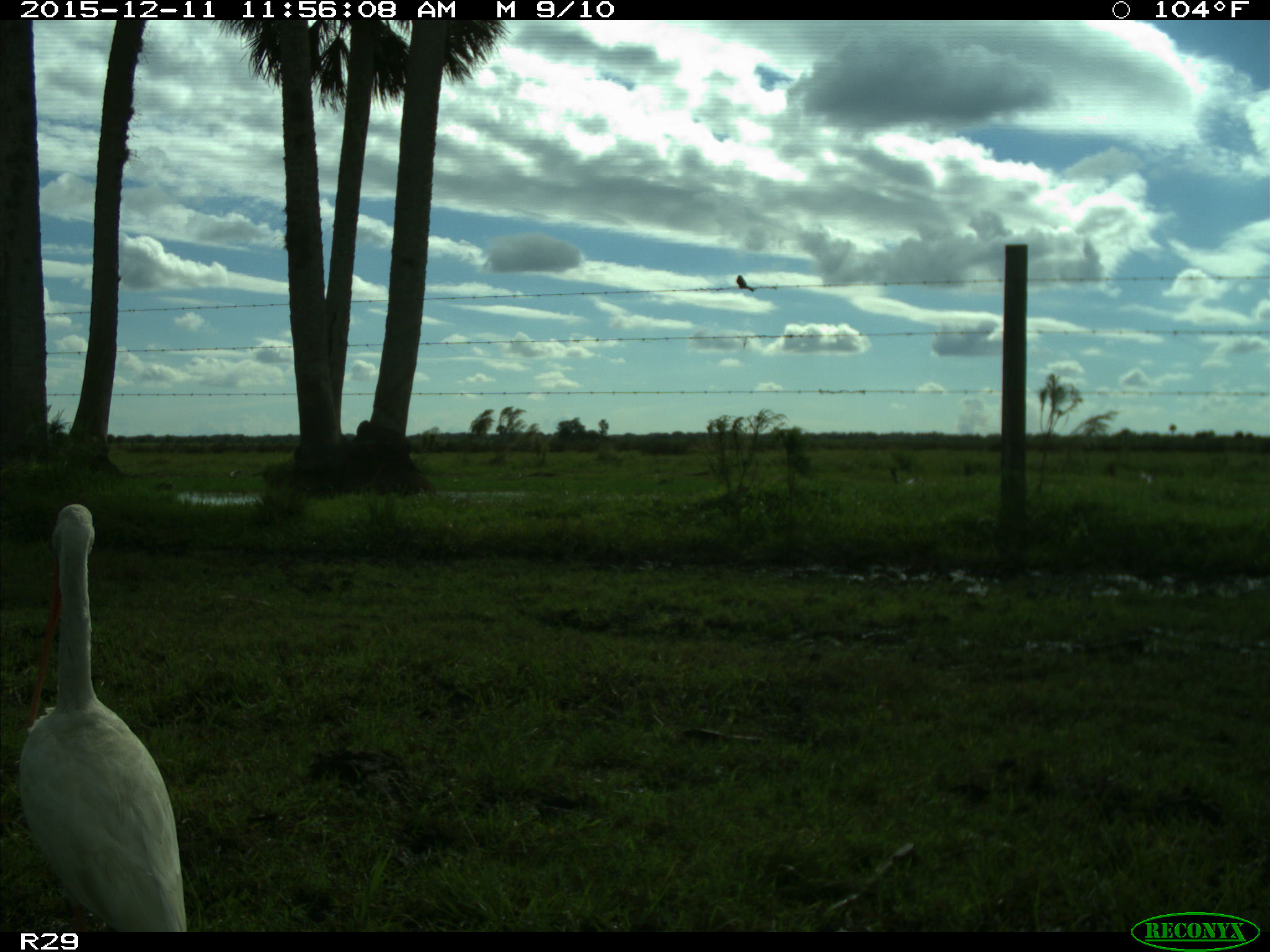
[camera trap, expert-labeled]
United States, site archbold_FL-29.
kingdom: Animalia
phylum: Chordata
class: Aves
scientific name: Aves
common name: birds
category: unidentified bird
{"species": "unidentified bird (birds) (Aves)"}